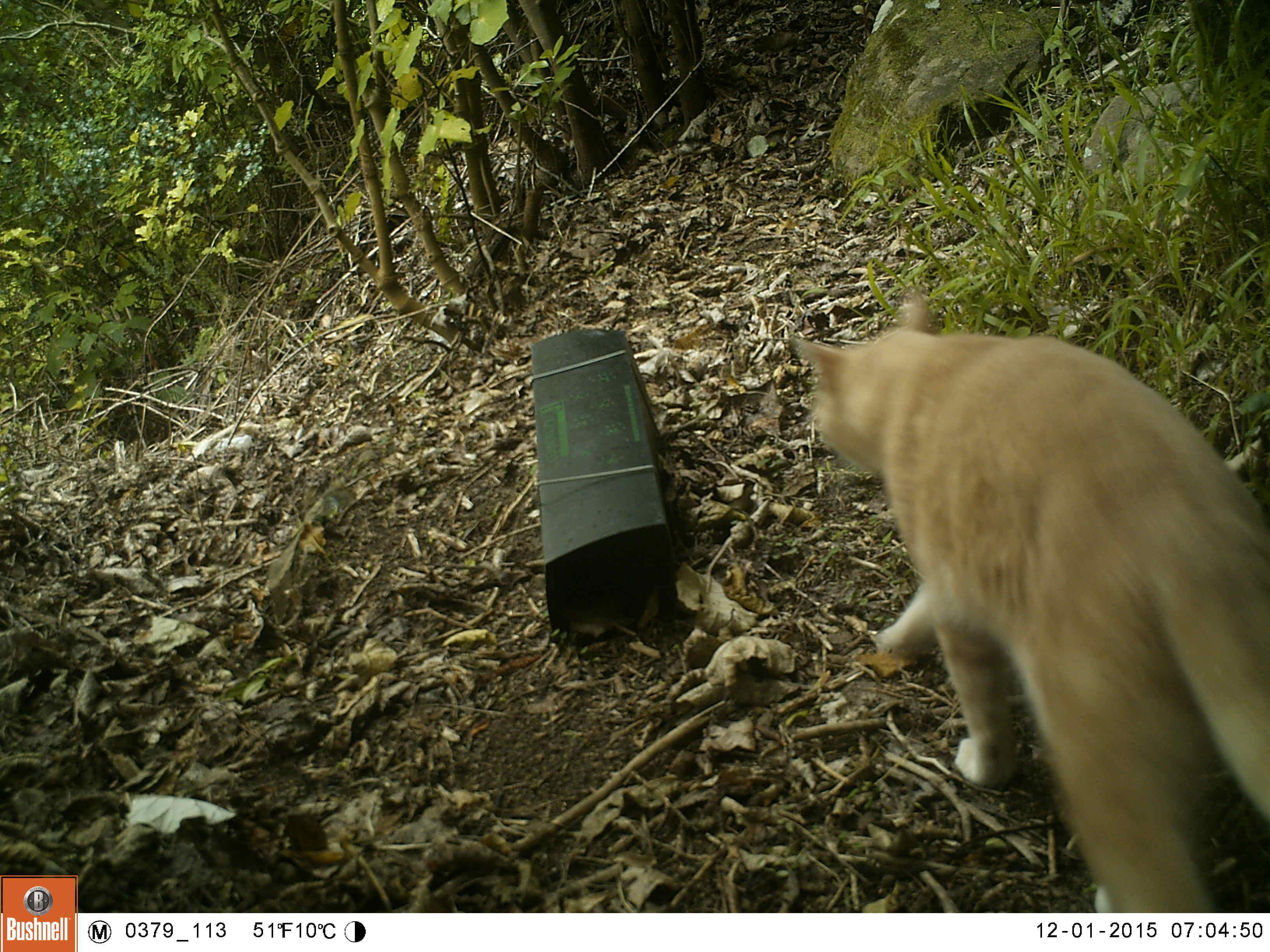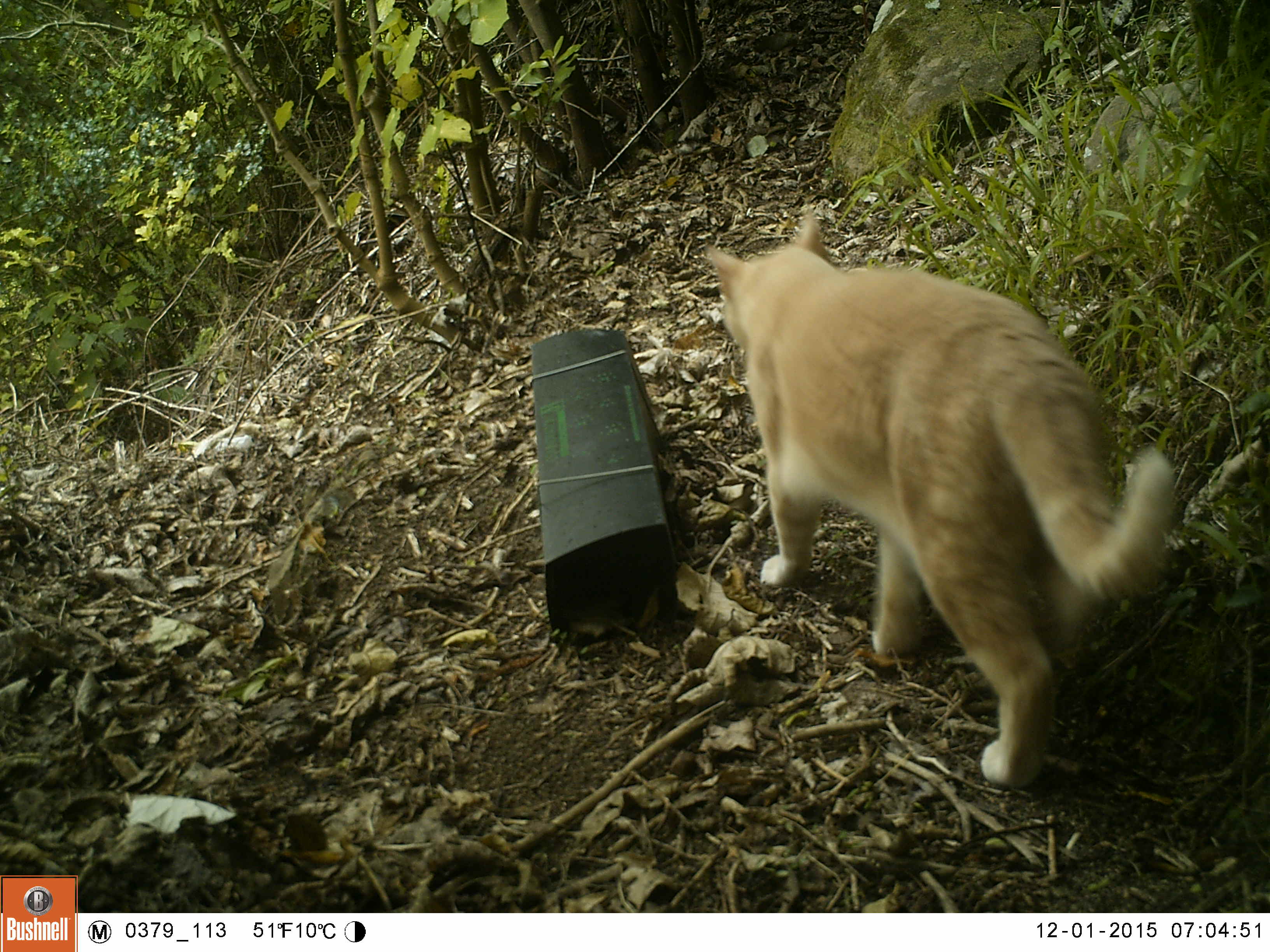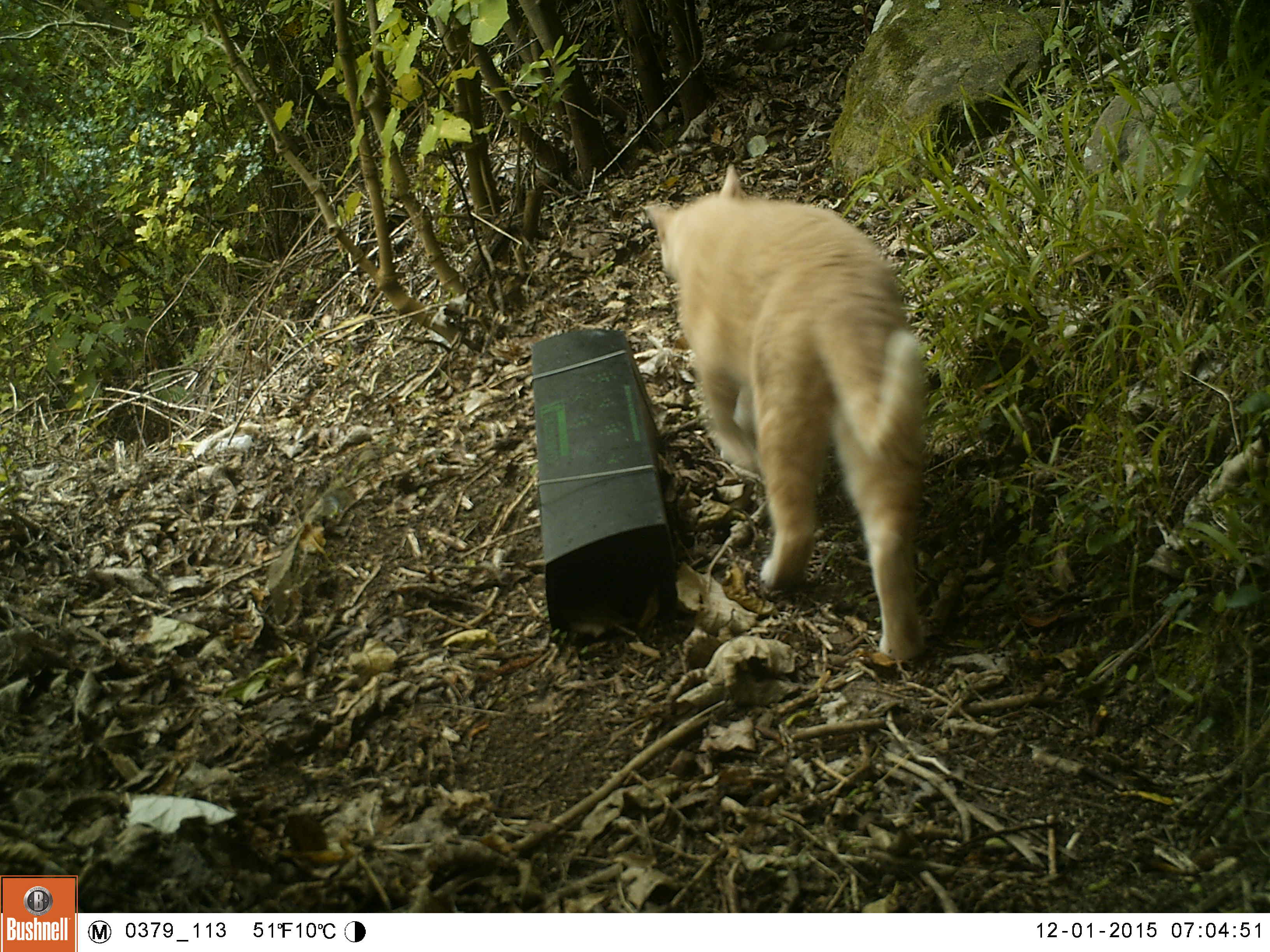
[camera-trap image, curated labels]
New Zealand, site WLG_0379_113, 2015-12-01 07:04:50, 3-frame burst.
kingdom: Animalia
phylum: Chordata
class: Mammalia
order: Carnivora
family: Felidae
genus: Felis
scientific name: Felis catus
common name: domestic cat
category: cat